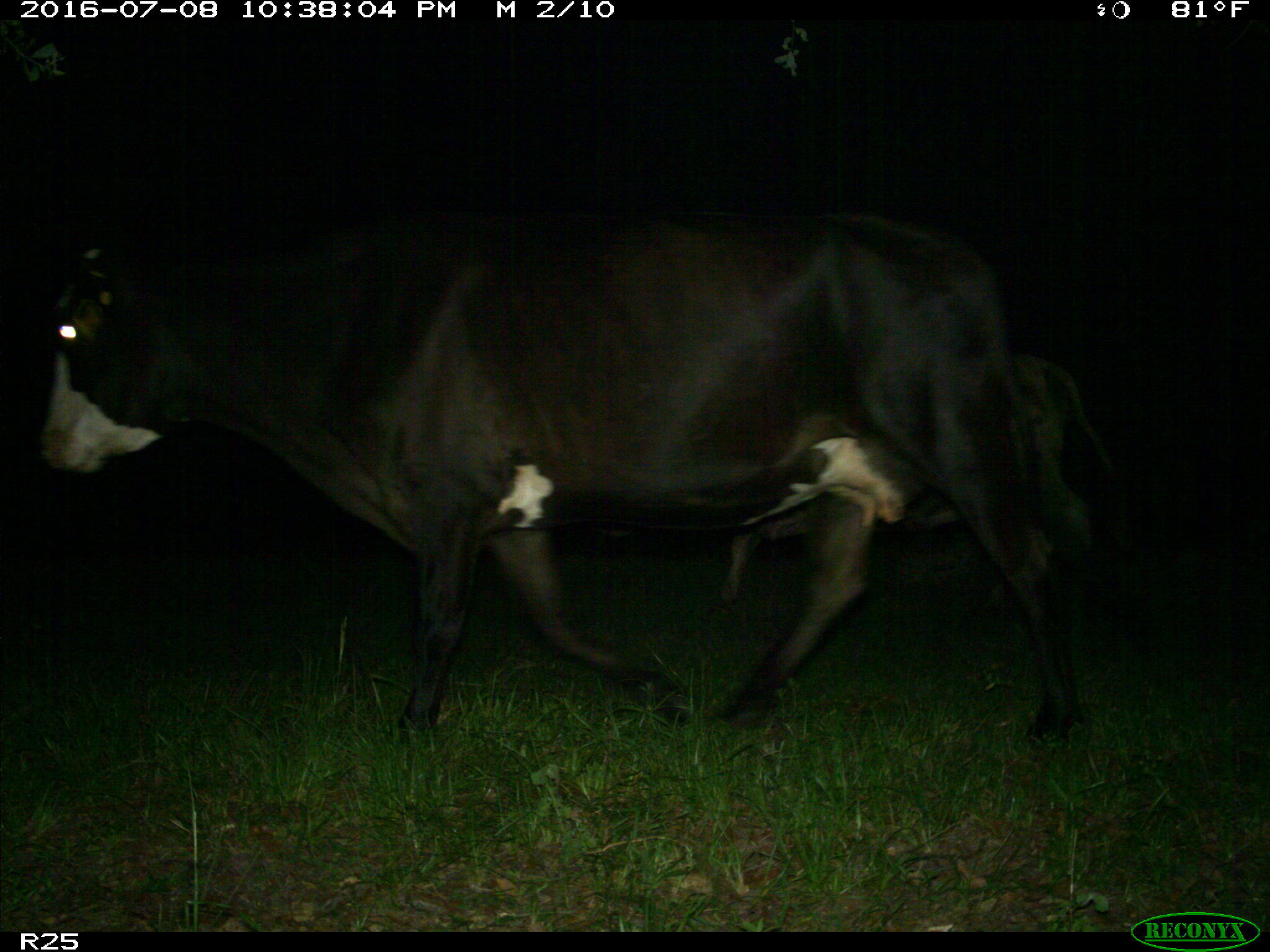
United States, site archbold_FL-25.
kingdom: Animalia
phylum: Chordata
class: Mammalia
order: Artiodactyla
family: Bovidae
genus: Bos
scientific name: Bos taurus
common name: domestic cow